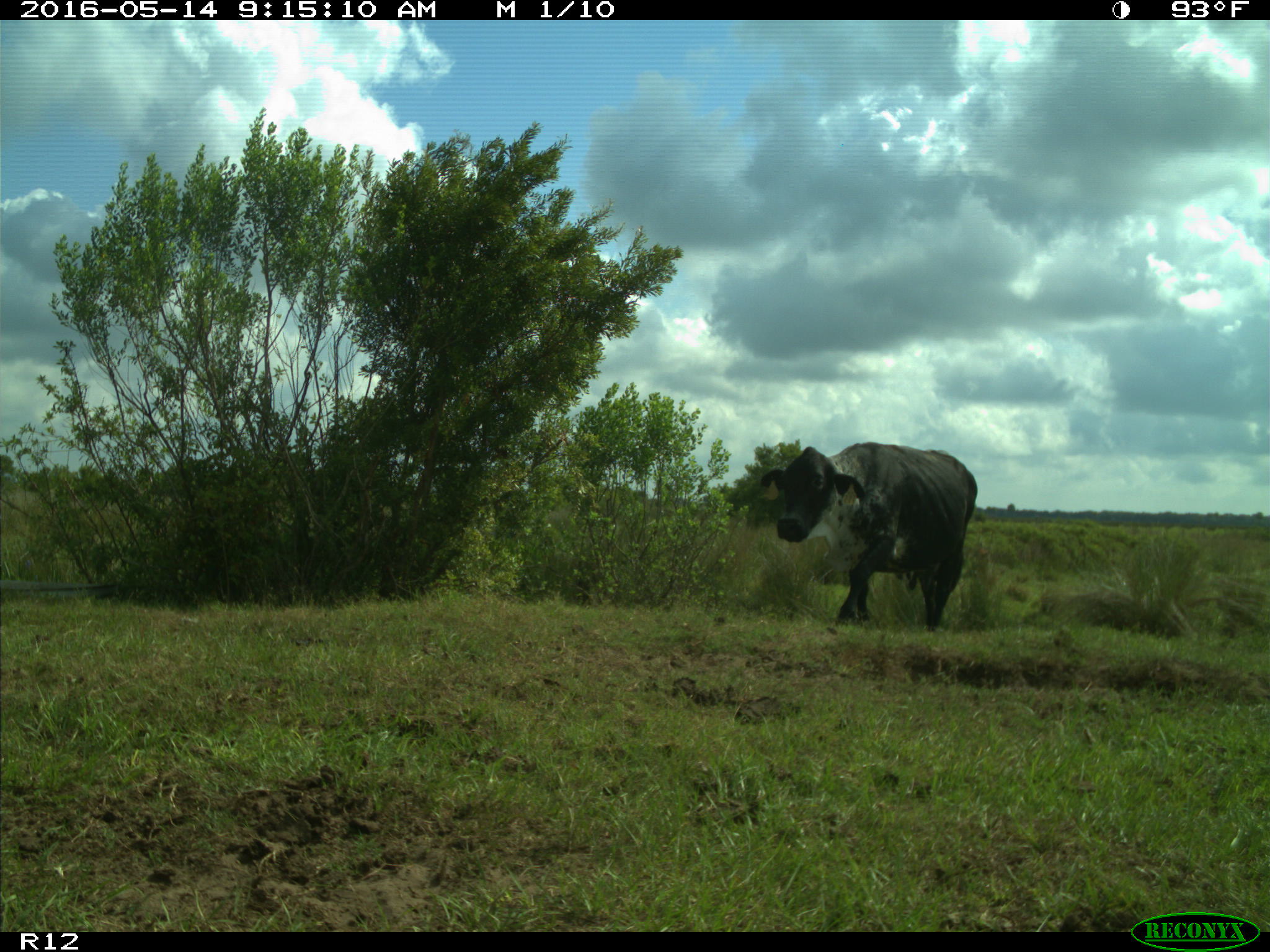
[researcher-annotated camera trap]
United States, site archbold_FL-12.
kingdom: Animalia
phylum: Chordata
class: Mammalia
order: Artiodactyla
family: Bovidae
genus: Bos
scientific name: Bos taurus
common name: domestic cow